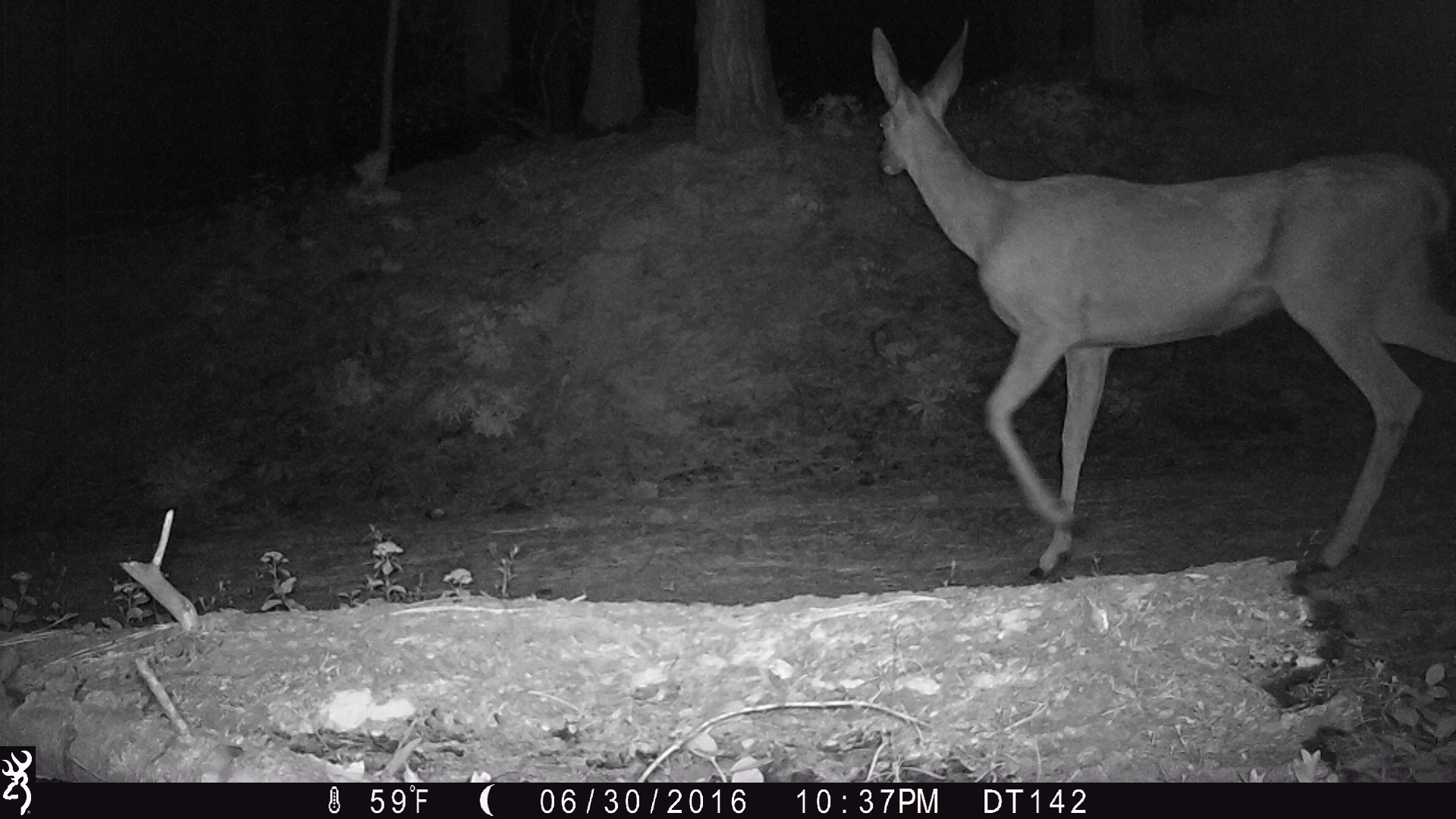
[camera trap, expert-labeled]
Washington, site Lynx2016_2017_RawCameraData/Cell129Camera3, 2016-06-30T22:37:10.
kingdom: Animalia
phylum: Chordata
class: Mammalia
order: Artiodactyla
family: Cervidae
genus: Odocoileus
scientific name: Odocoileus hemionus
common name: mule deer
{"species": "Odocoileus hemionus (mule deer)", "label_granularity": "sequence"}